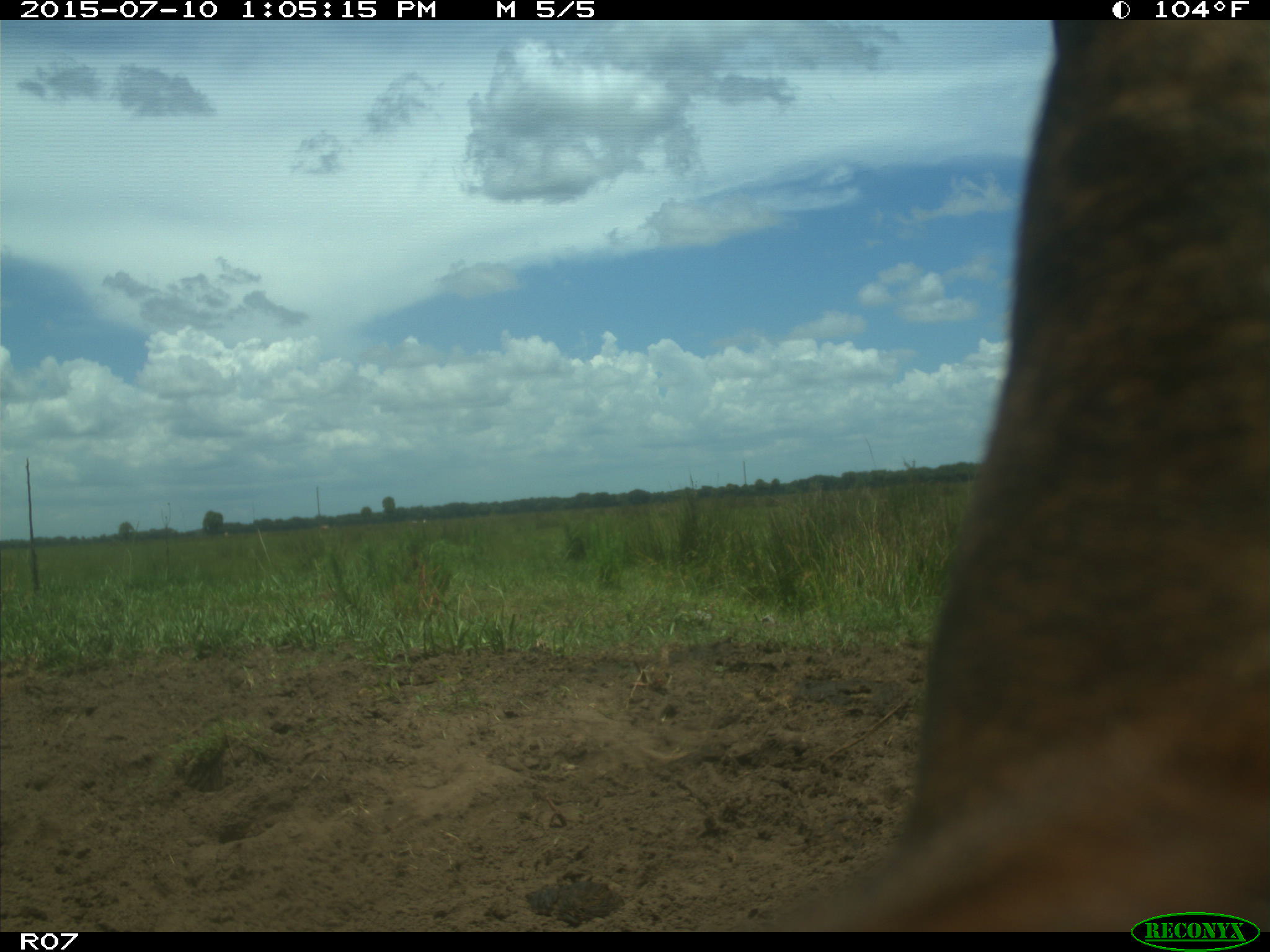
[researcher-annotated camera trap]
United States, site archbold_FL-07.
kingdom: Animalia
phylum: Chordata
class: Mammalia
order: Artiodactyla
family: Bovidae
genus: Bos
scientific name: Bos taurus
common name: domestic cow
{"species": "Bos taurus (domestic cow)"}